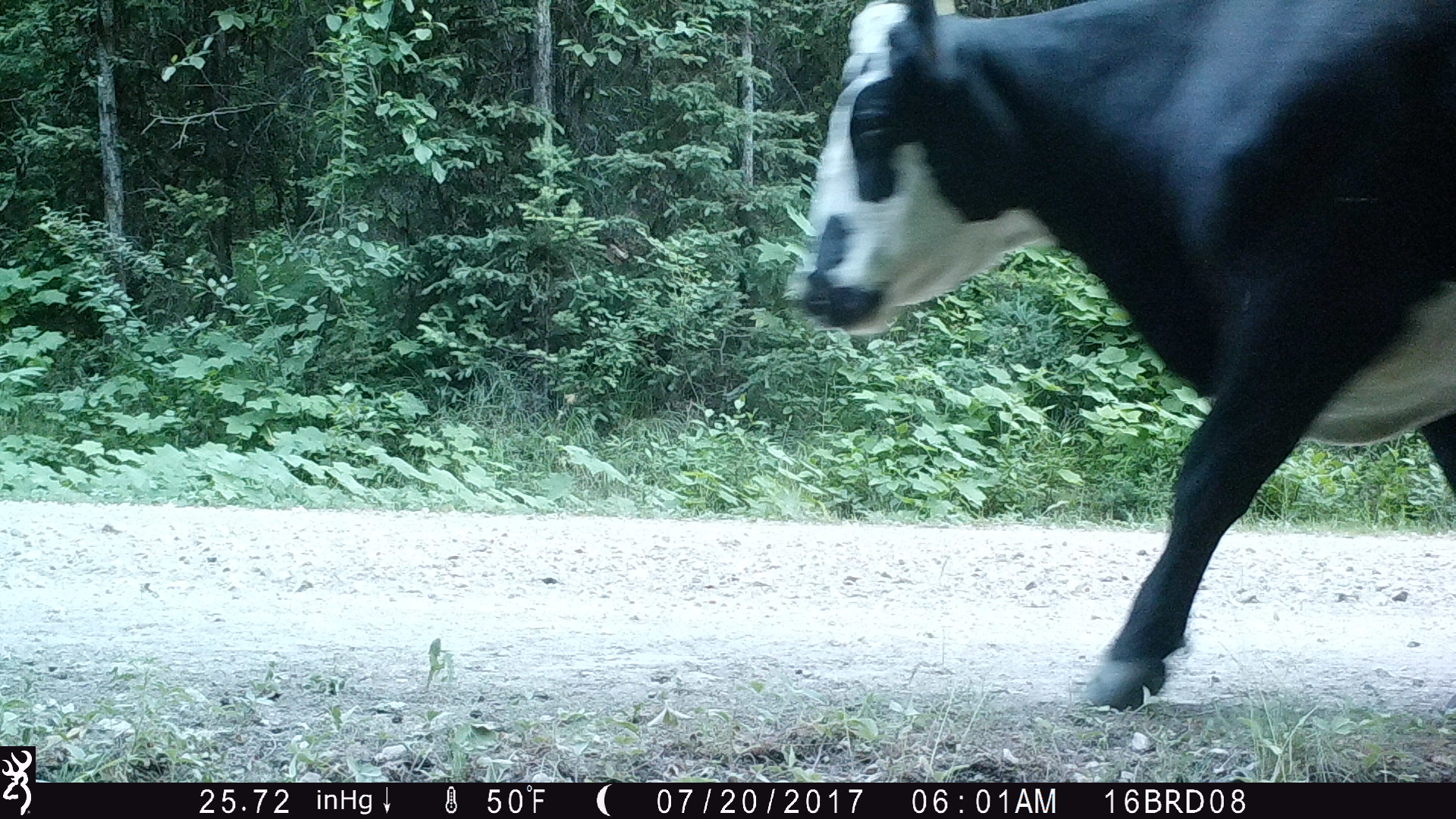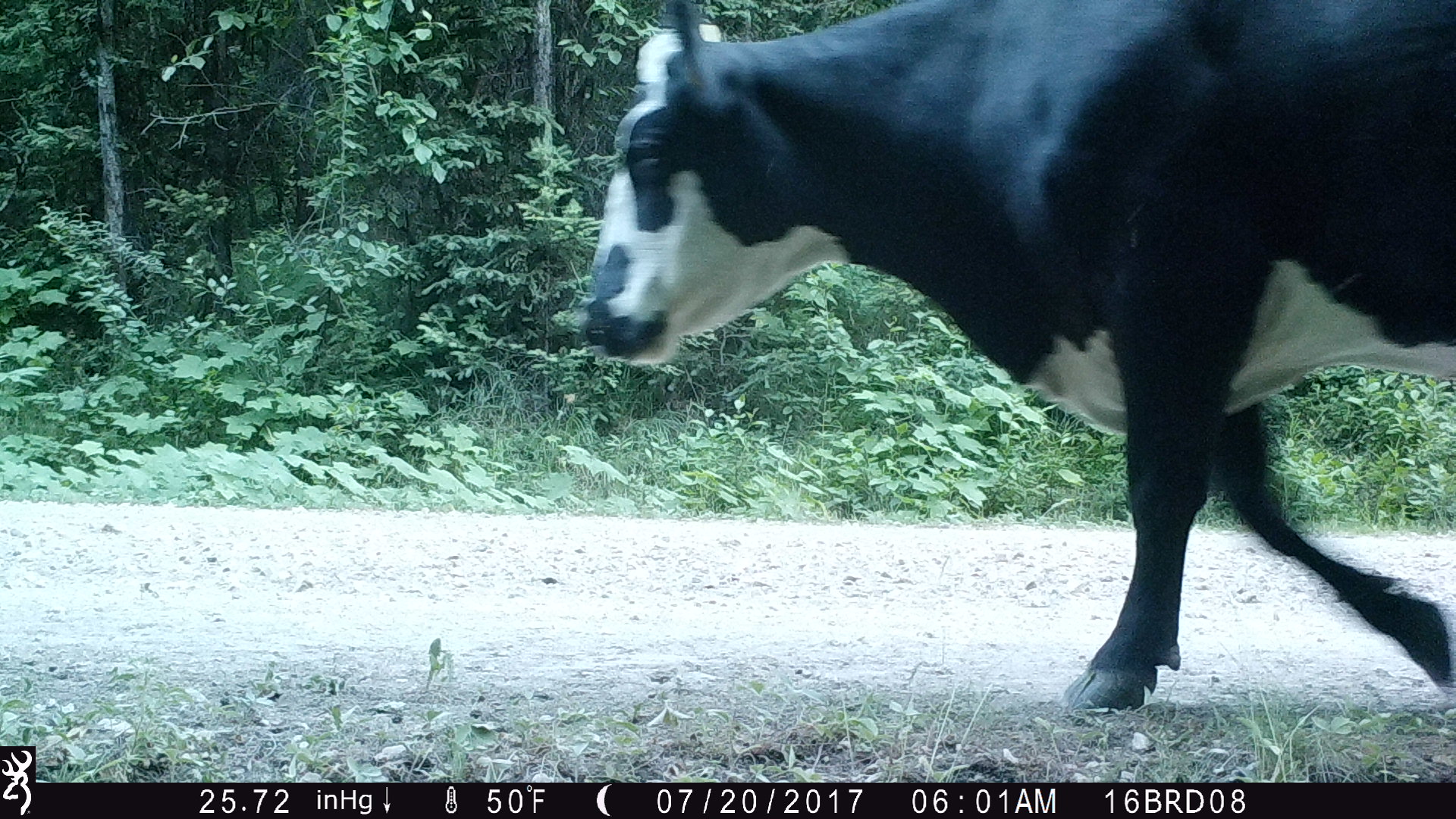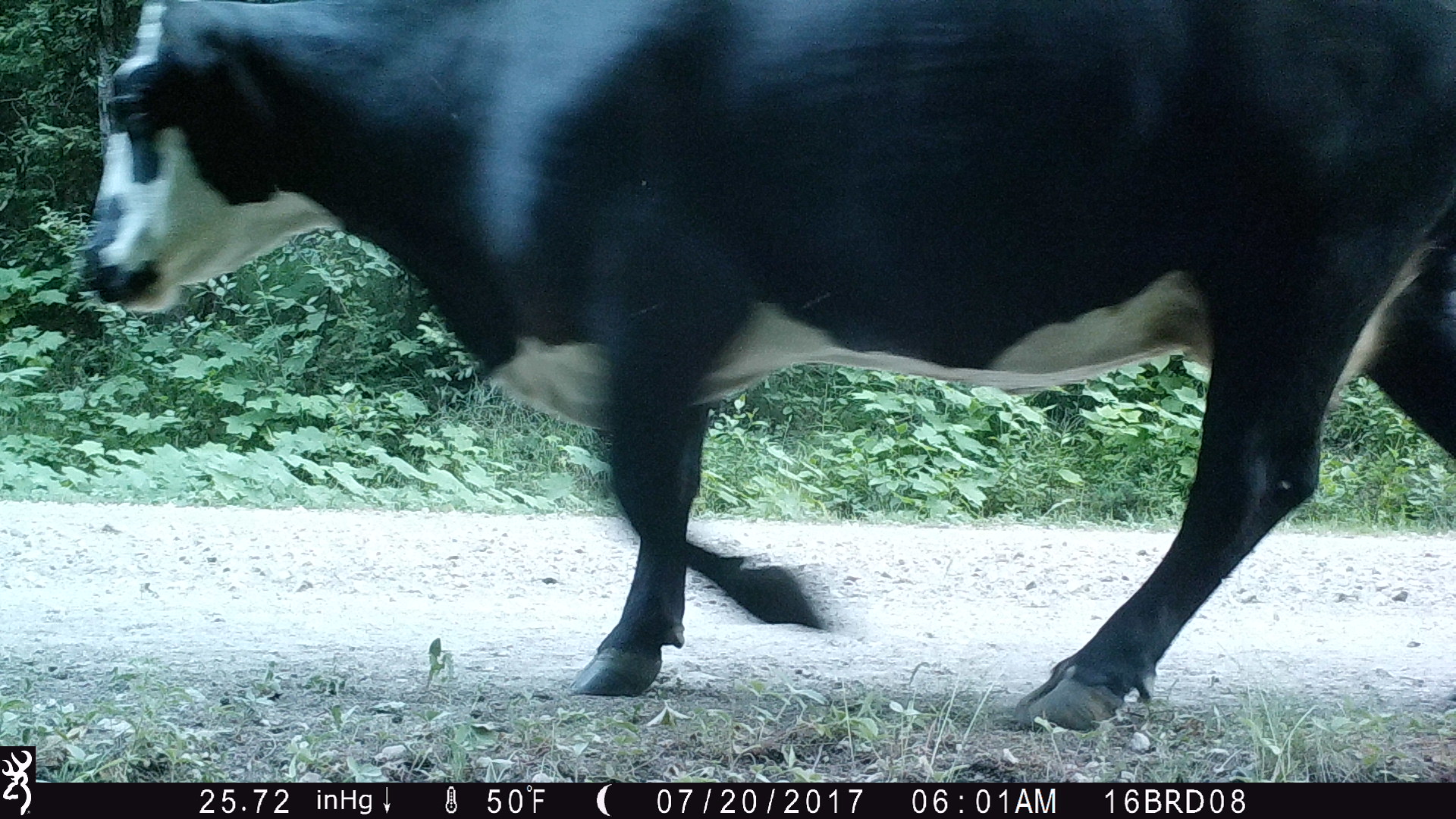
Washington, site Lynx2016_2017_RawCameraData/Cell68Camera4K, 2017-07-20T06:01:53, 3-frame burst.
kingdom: Animalia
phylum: Chordata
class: Mammalia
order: Artiodactyla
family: Bovidae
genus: Bos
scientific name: Bos taurus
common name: domestic cattle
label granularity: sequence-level